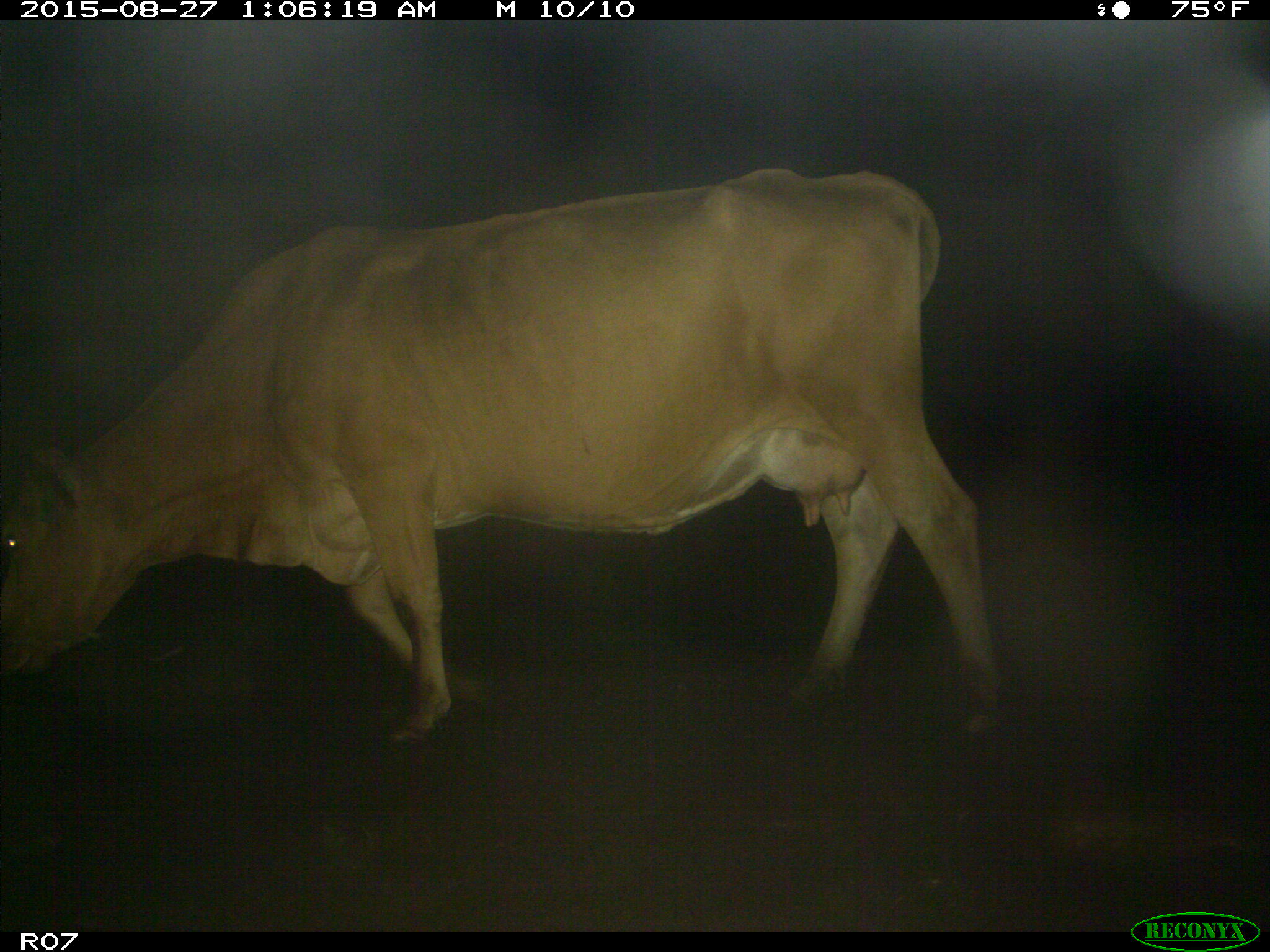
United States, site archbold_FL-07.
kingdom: Animalia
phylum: Chordata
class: Mammalia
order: Artiodactyla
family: Bovidae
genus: Bos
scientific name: Bos taurus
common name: domestic cow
Bos taurus (domestic cow).